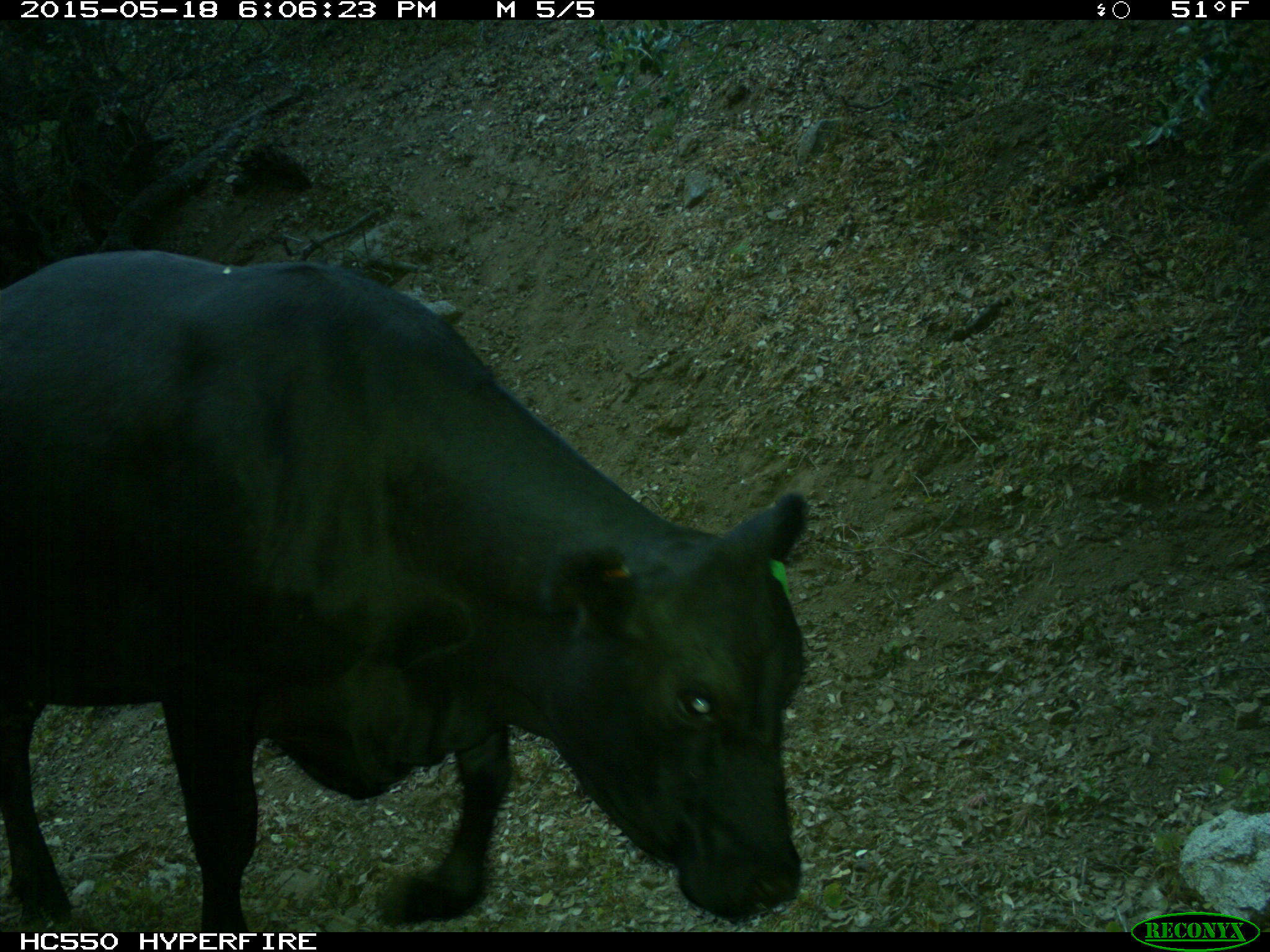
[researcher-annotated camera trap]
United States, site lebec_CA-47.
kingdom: Animalia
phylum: Chordata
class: Mammalia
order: Artiodactyla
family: Bovidae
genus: Bos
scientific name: Bos taurus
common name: domestic cow